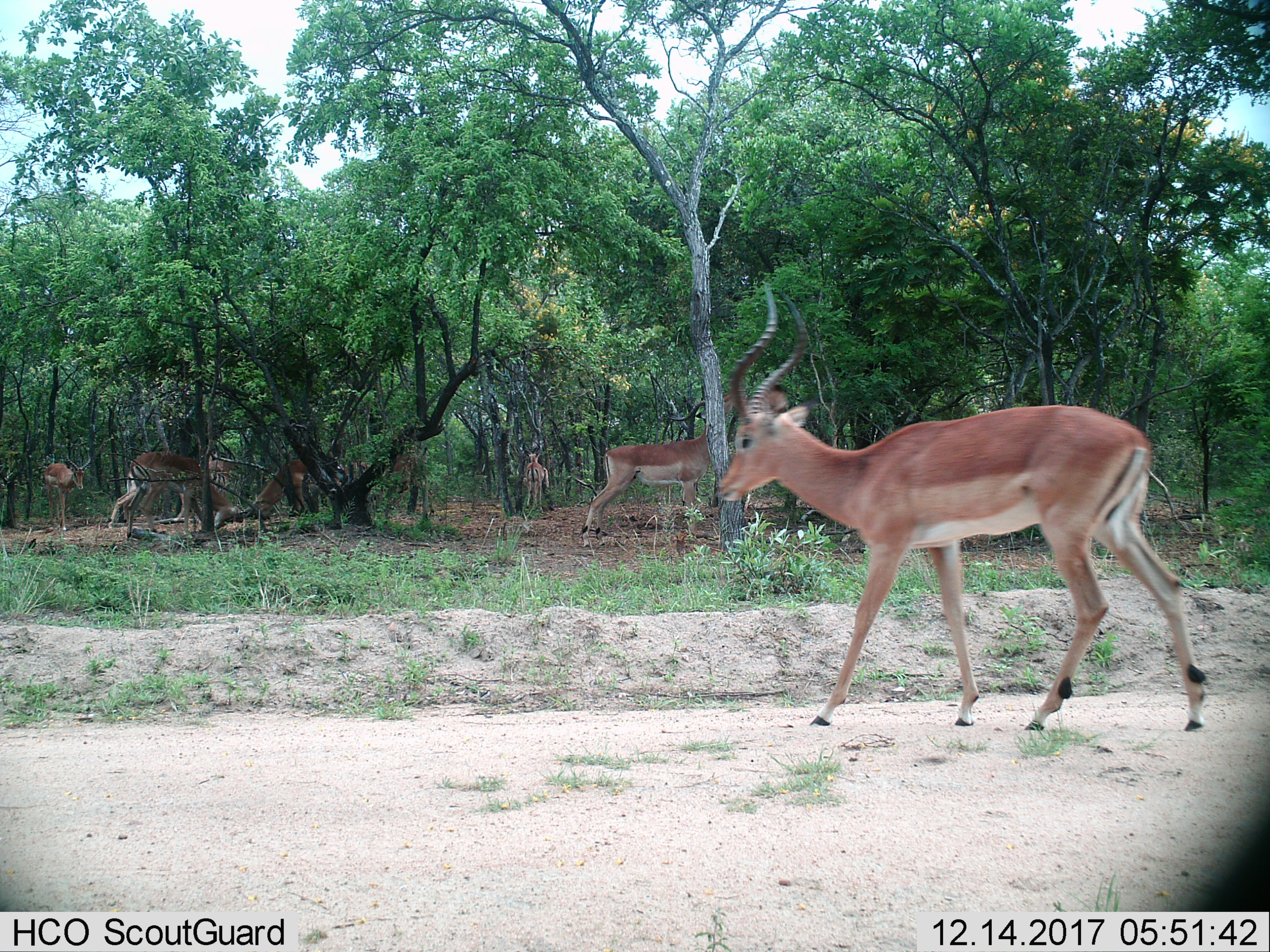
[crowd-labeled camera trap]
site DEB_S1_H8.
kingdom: Animalia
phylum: Chordata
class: Mammalia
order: Artiodactyla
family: Bovidae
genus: Aepyceros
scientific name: Aepyceros melampus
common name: impala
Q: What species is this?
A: Impala (Aepyceros melampus).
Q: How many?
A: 7.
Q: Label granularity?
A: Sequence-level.